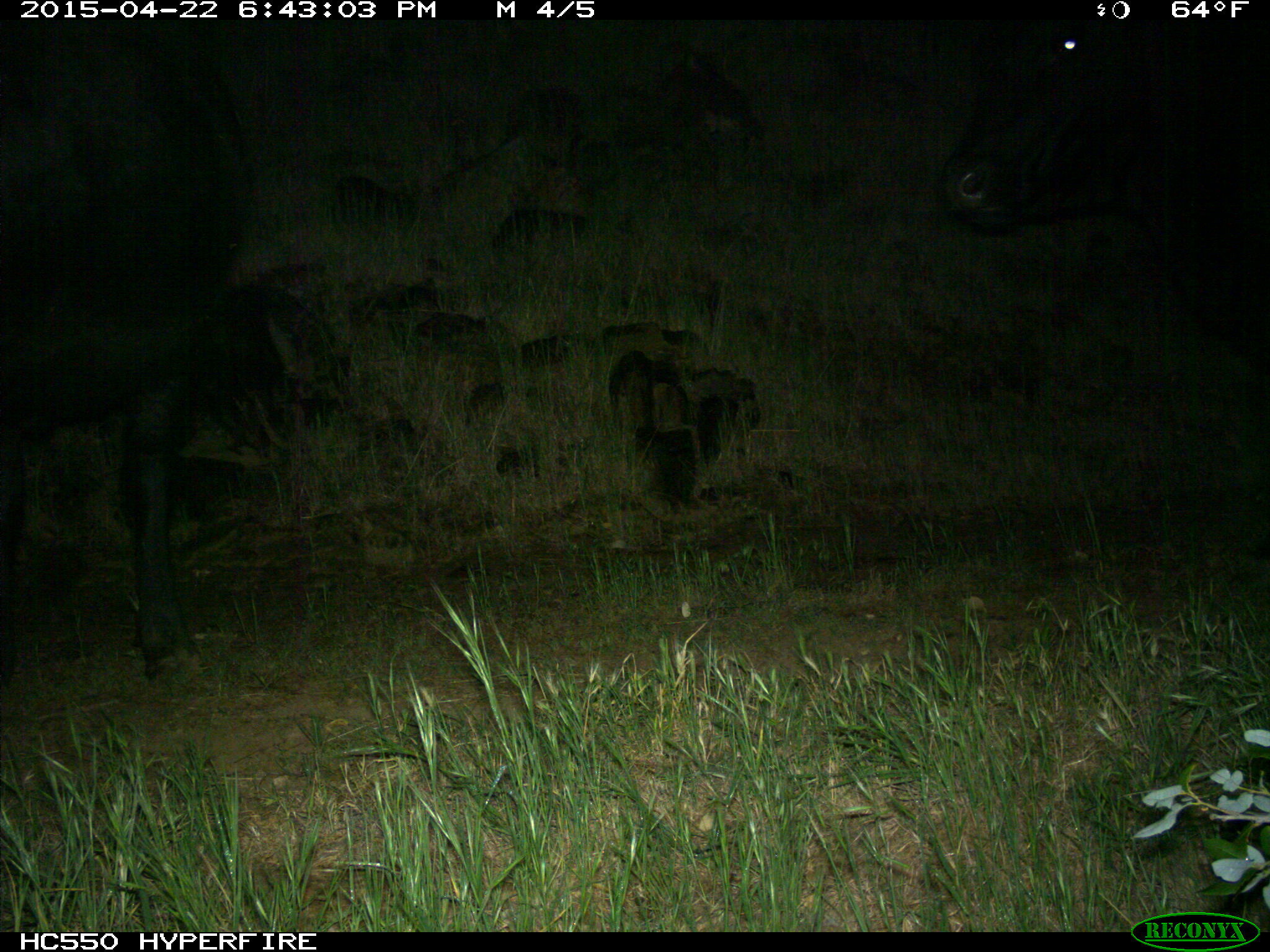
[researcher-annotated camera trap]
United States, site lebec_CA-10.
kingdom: Animalia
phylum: Chordata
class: Mammalia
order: Artiodactyla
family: Bovidae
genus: Bos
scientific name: Bos taurus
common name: domestic cow